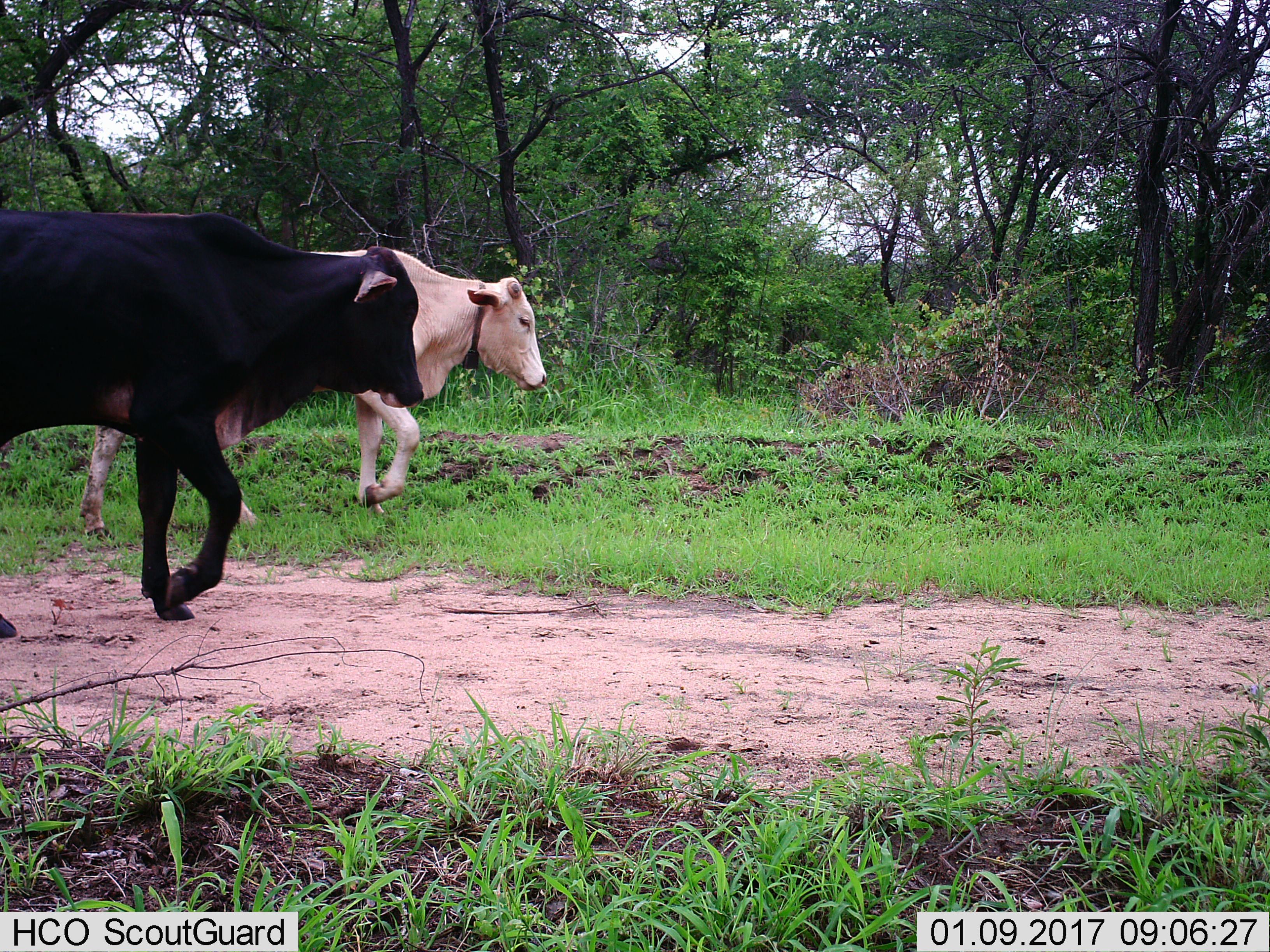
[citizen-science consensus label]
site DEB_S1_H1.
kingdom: Animalia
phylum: Chordata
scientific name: Vertebrata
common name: domestic animal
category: domesticanimal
Domesticanimal (domestic animal) (Vertebrata), count 2. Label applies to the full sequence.